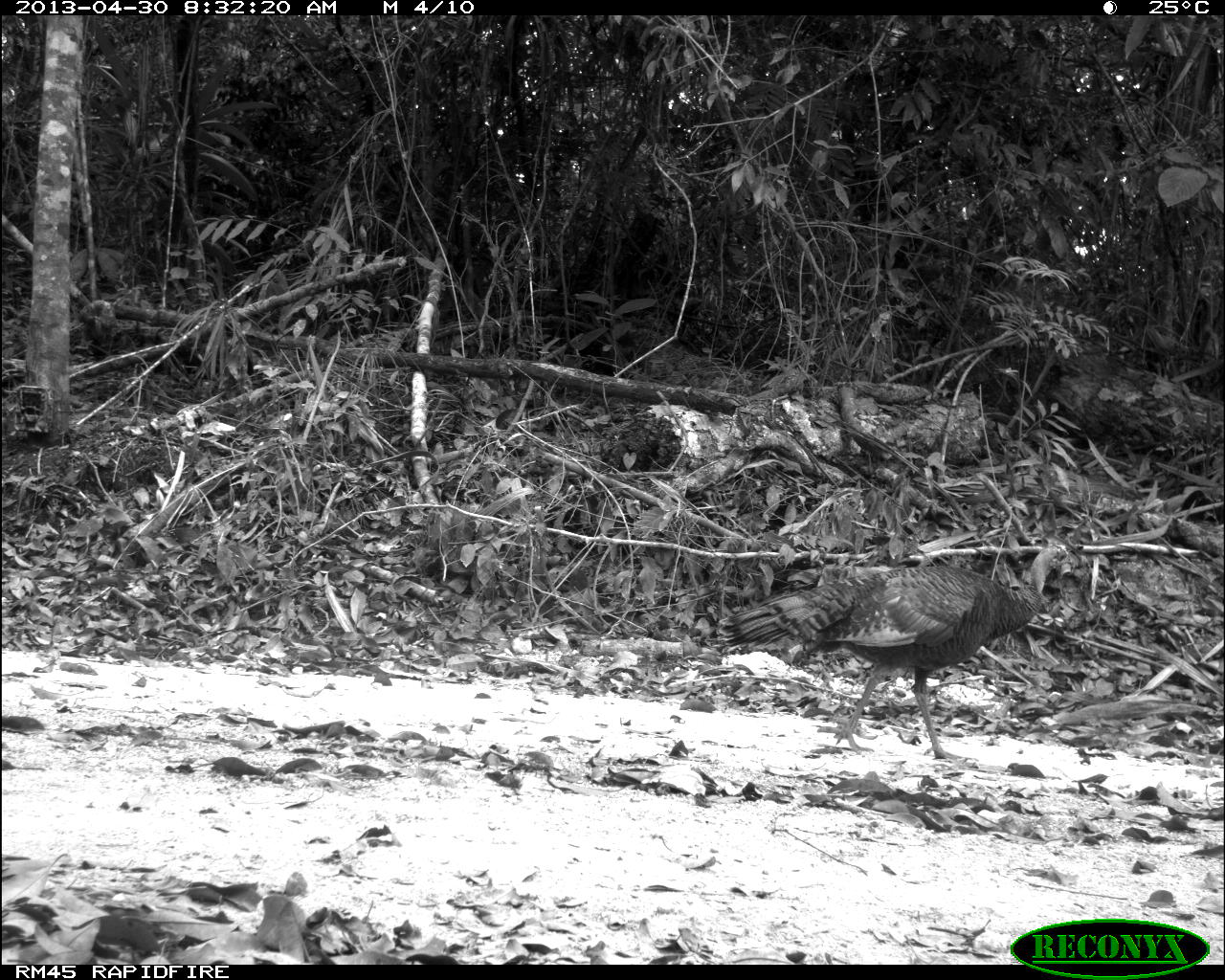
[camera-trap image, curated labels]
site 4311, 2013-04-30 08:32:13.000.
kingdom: Animalia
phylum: Chordata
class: Aves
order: Galliformes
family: Phasianidae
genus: Meleagris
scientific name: Meleagris ocellata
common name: ocellated turkey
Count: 1.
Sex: female.